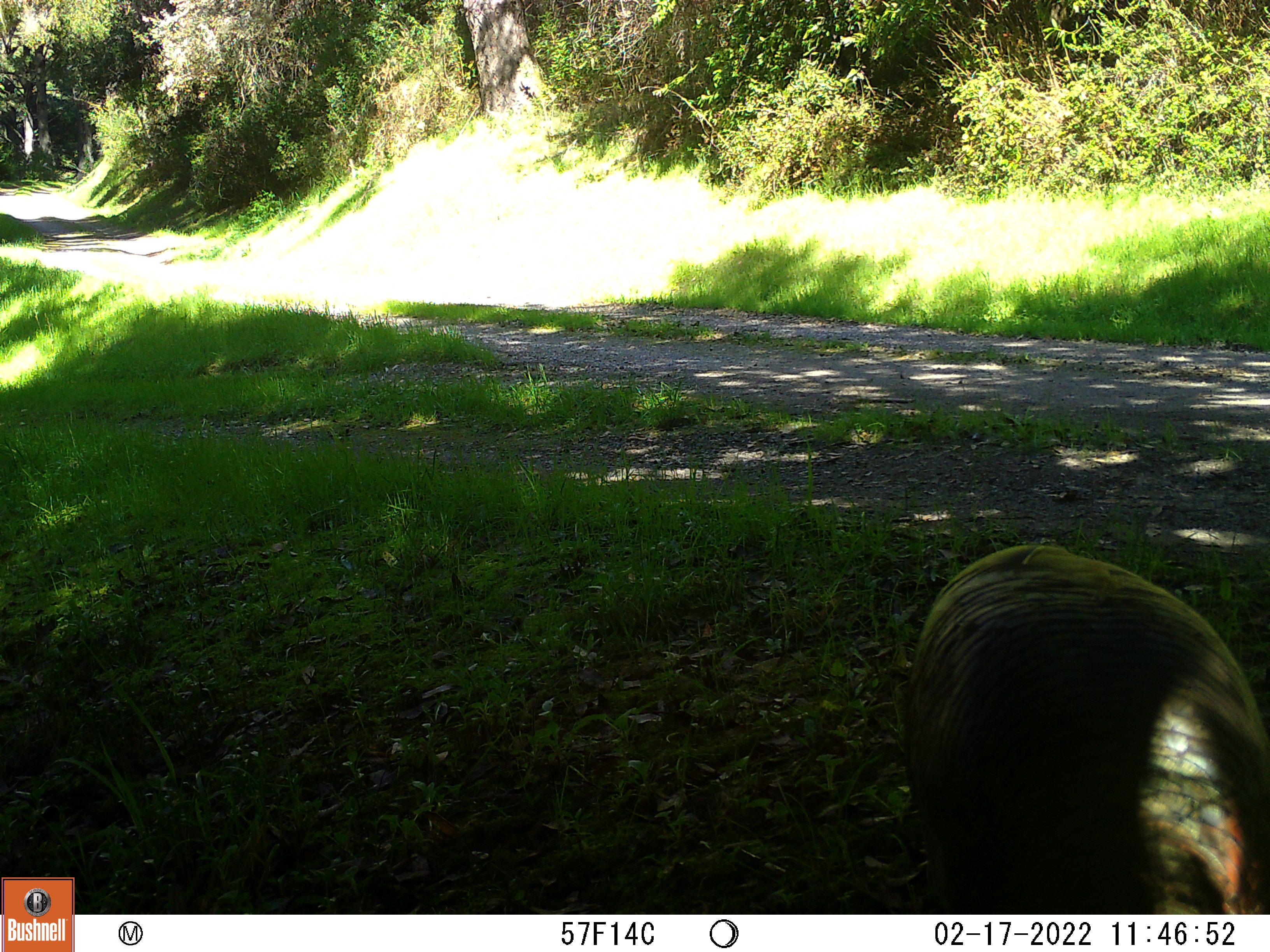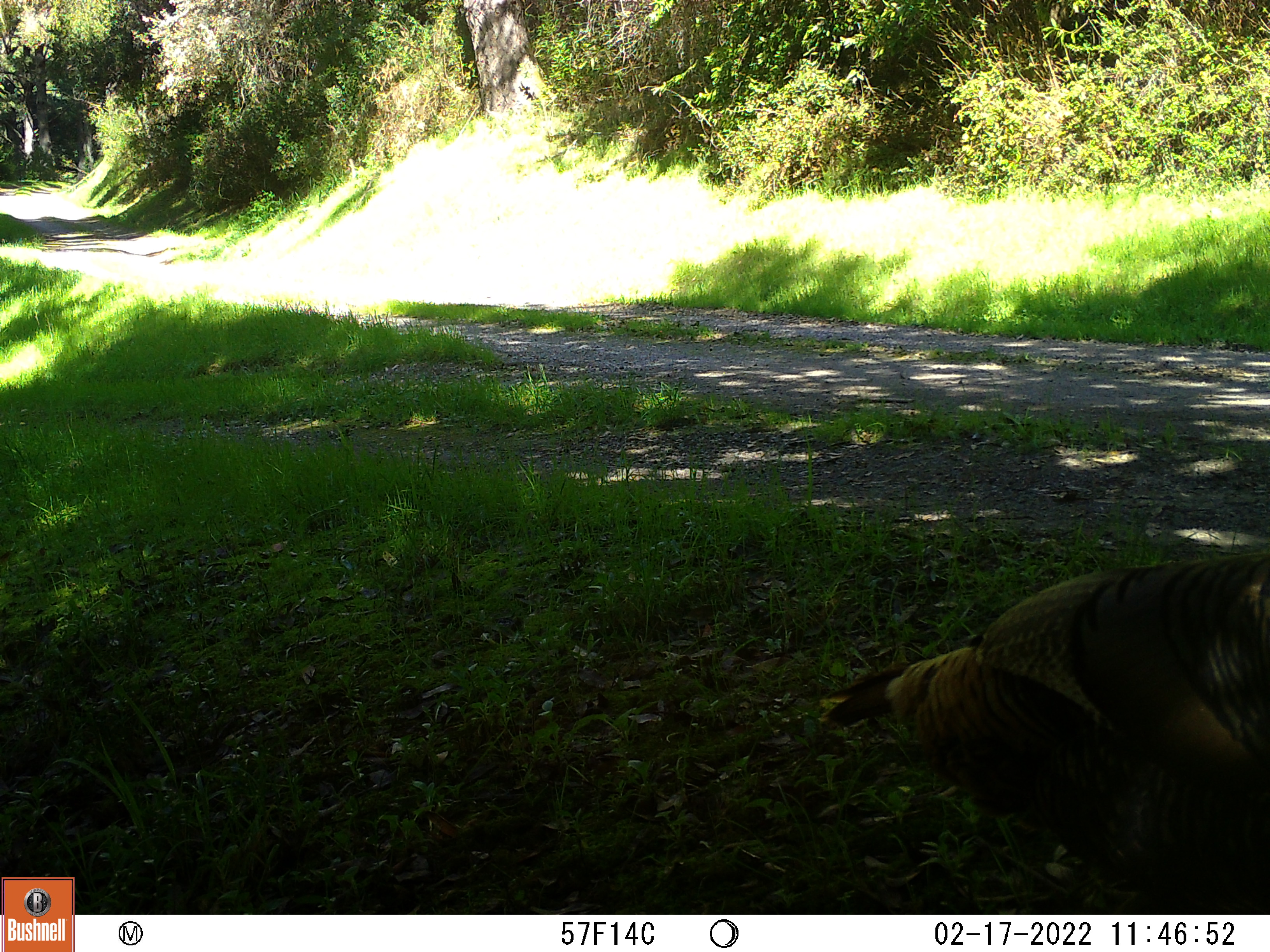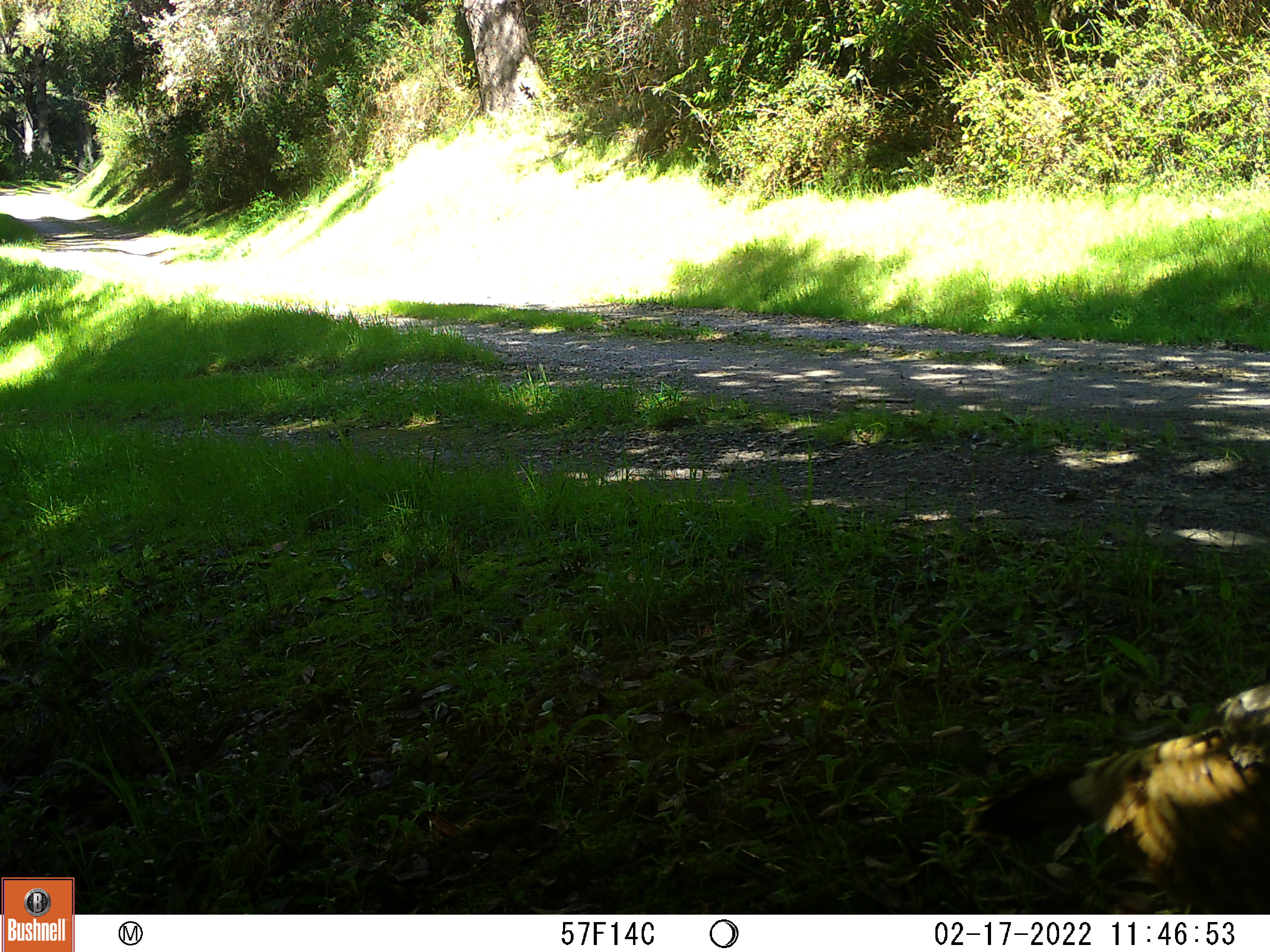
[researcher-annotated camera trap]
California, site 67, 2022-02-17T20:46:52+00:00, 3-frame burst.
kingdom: Animalia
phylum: Chordata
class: Aves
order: Galliformes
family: Phasianidae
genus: Meleagris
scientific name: Meleagris gallopavo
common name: turkey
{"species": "turkey (Meleagris gallopavo)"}